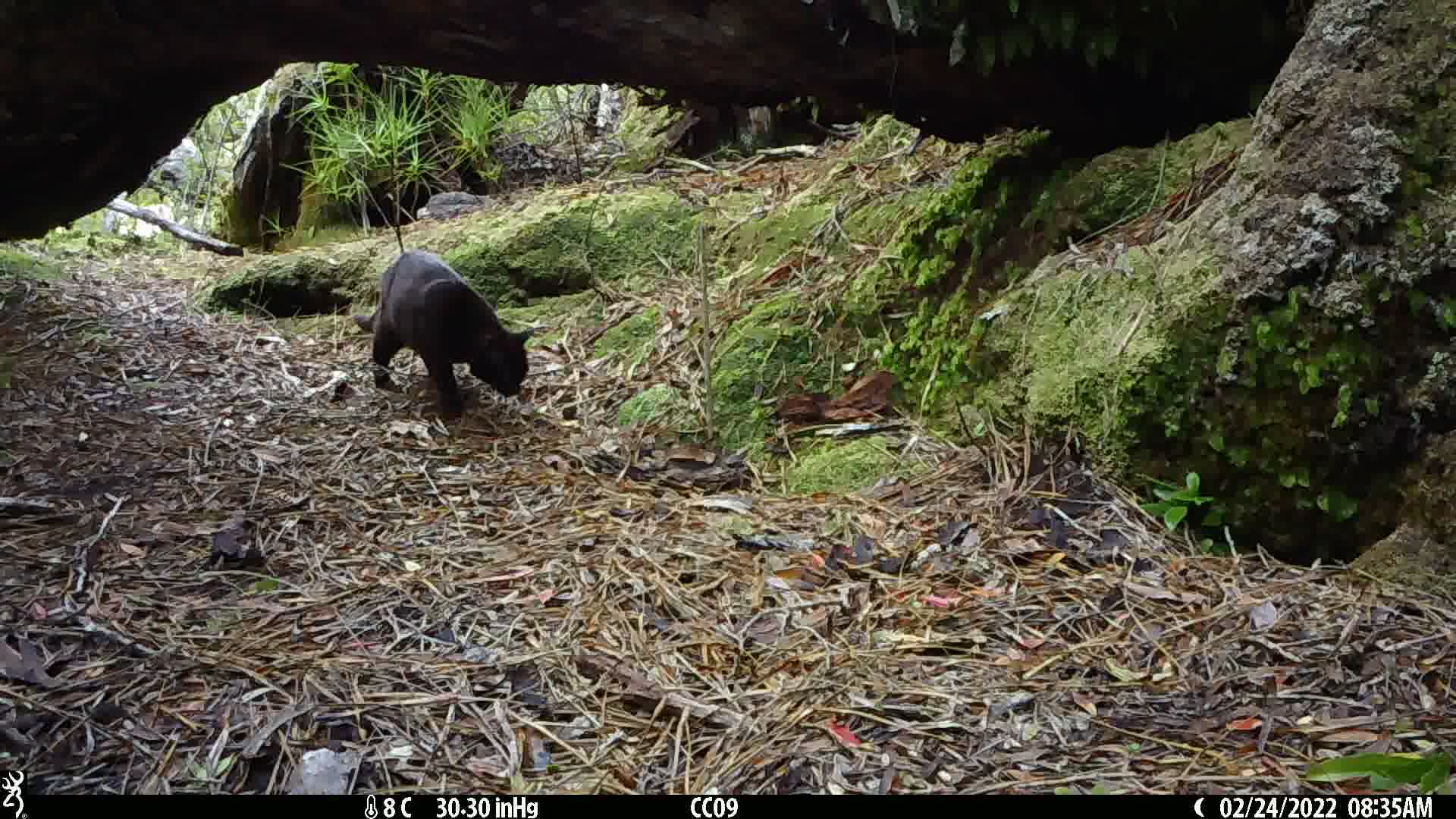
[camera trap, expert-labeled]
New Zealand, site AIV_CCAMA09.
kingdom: Animalia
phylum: Chordata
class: Mammalia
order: Carnivora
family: Felidae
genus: Felis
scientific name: Felis catus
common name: domestic cat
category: cat